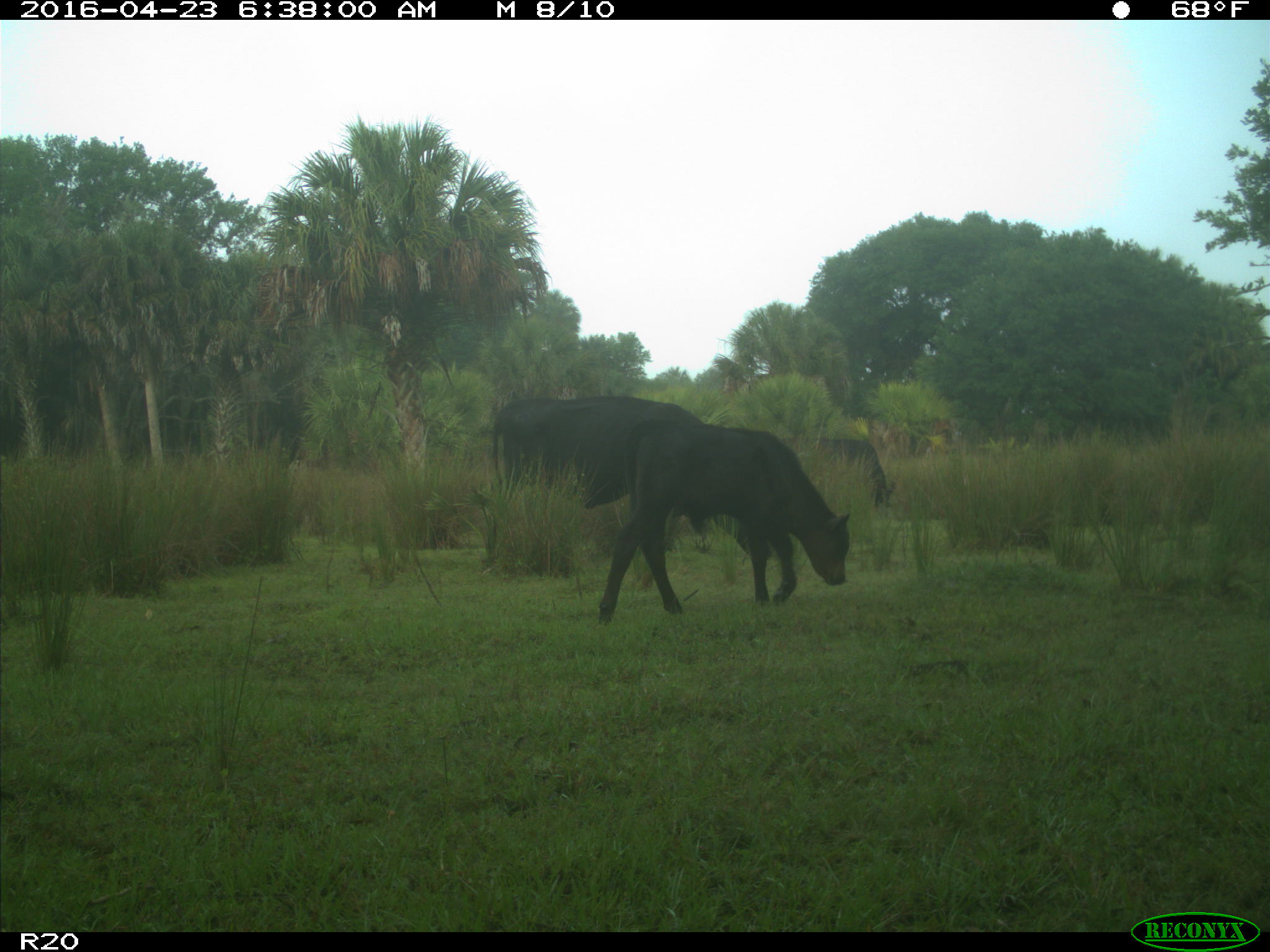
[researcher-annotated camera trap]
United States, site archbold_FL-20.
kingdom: Animalia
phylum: Chordata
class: Mammalia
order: Artiodactyla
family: Bovidae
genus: Bos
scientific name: Bos taurus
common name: domestic cow